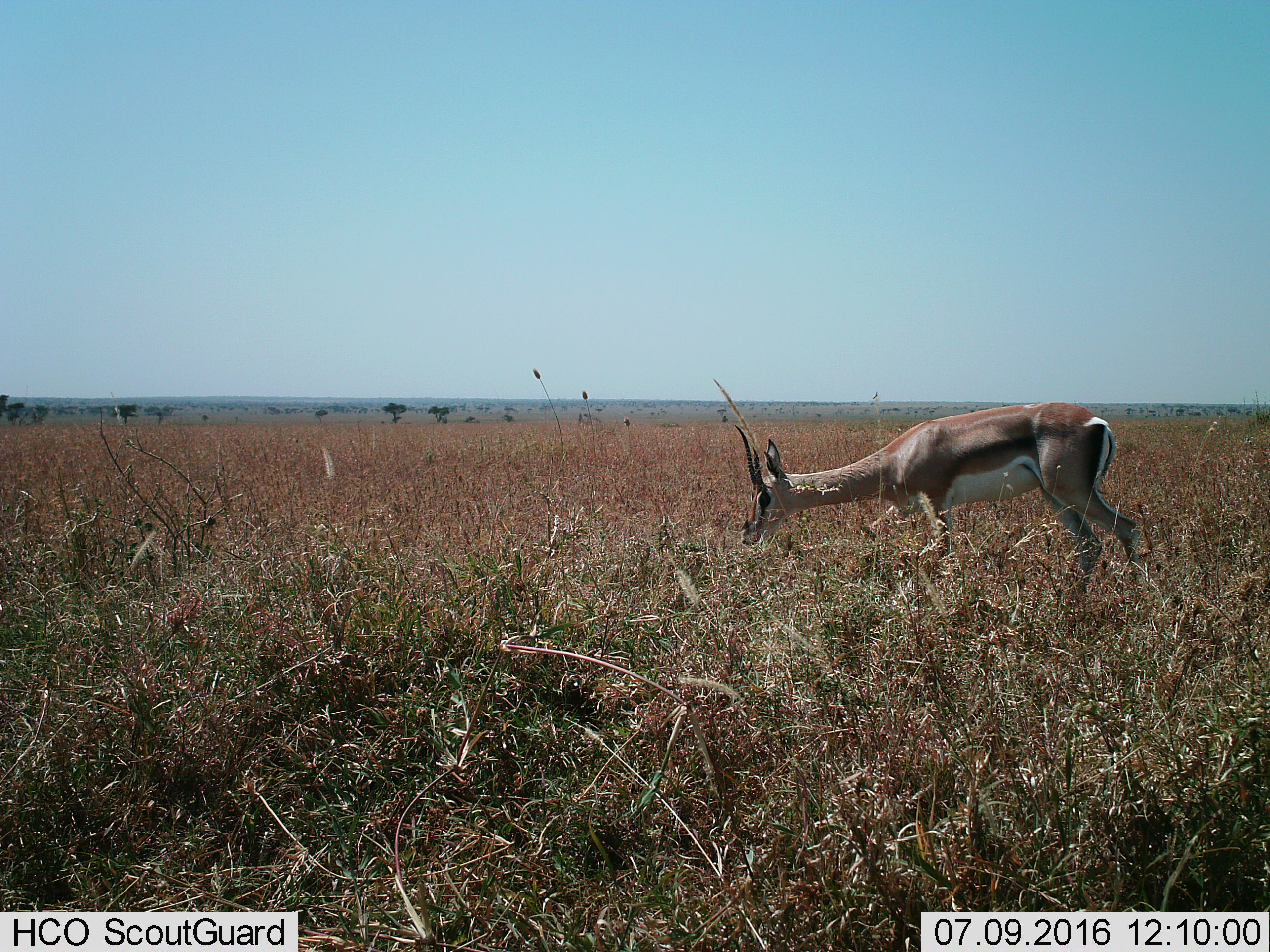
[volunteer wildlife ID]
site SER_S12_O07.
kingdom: Animalia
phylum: Chordata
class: Mammalia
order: Artiodactyla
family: Bovidae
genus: Nanger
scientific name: Nanger granti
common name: grant's gazelle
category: gazellegrants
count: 1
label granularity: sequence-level